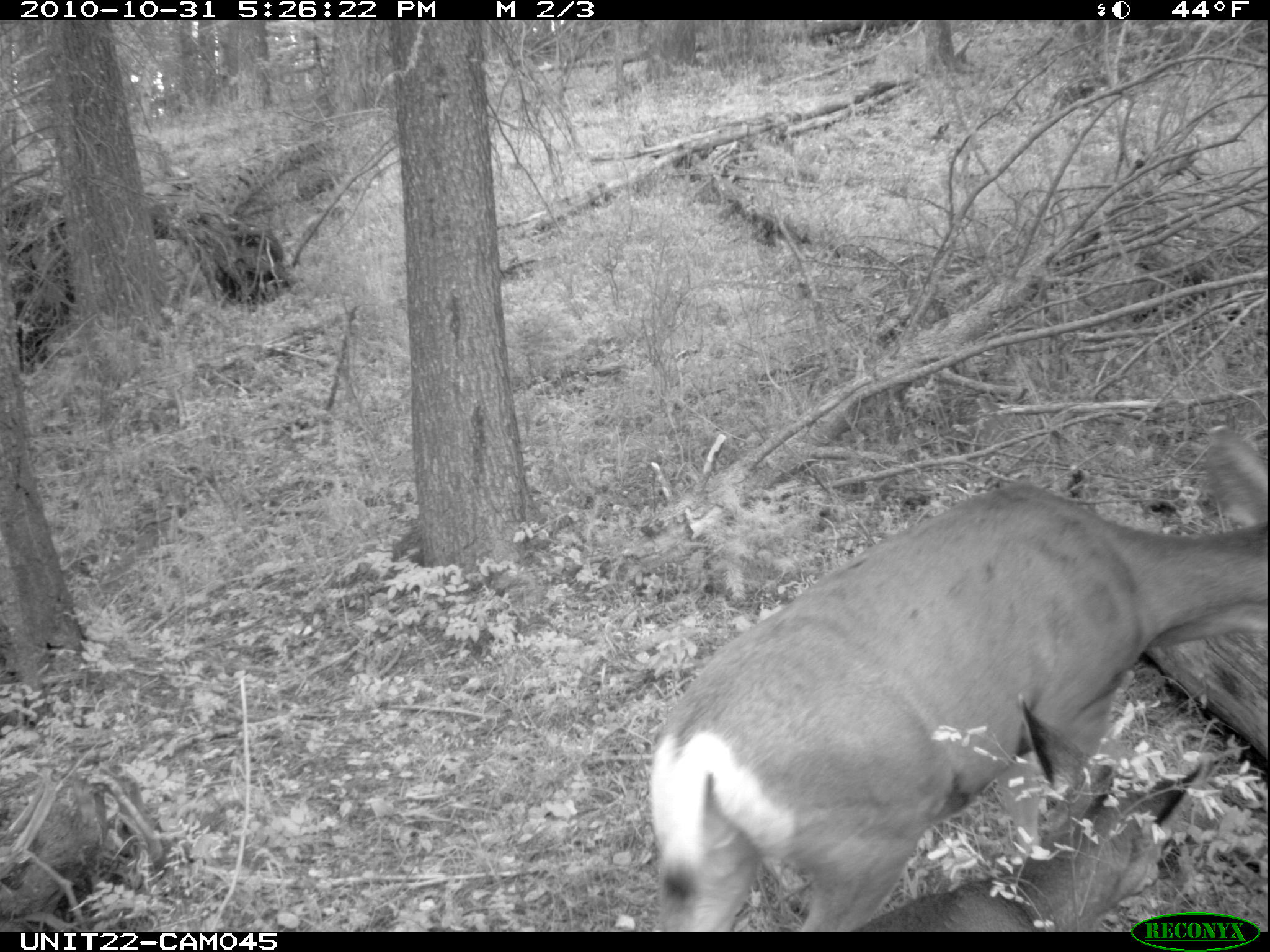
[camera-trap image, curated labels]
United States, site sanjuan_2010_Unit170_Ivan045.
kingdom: Animalia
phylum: Chordata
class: Mammalia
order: Artiodactyla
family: Cervidae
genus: Odocoileus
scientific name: Odocoileus hemionus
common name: mule deer